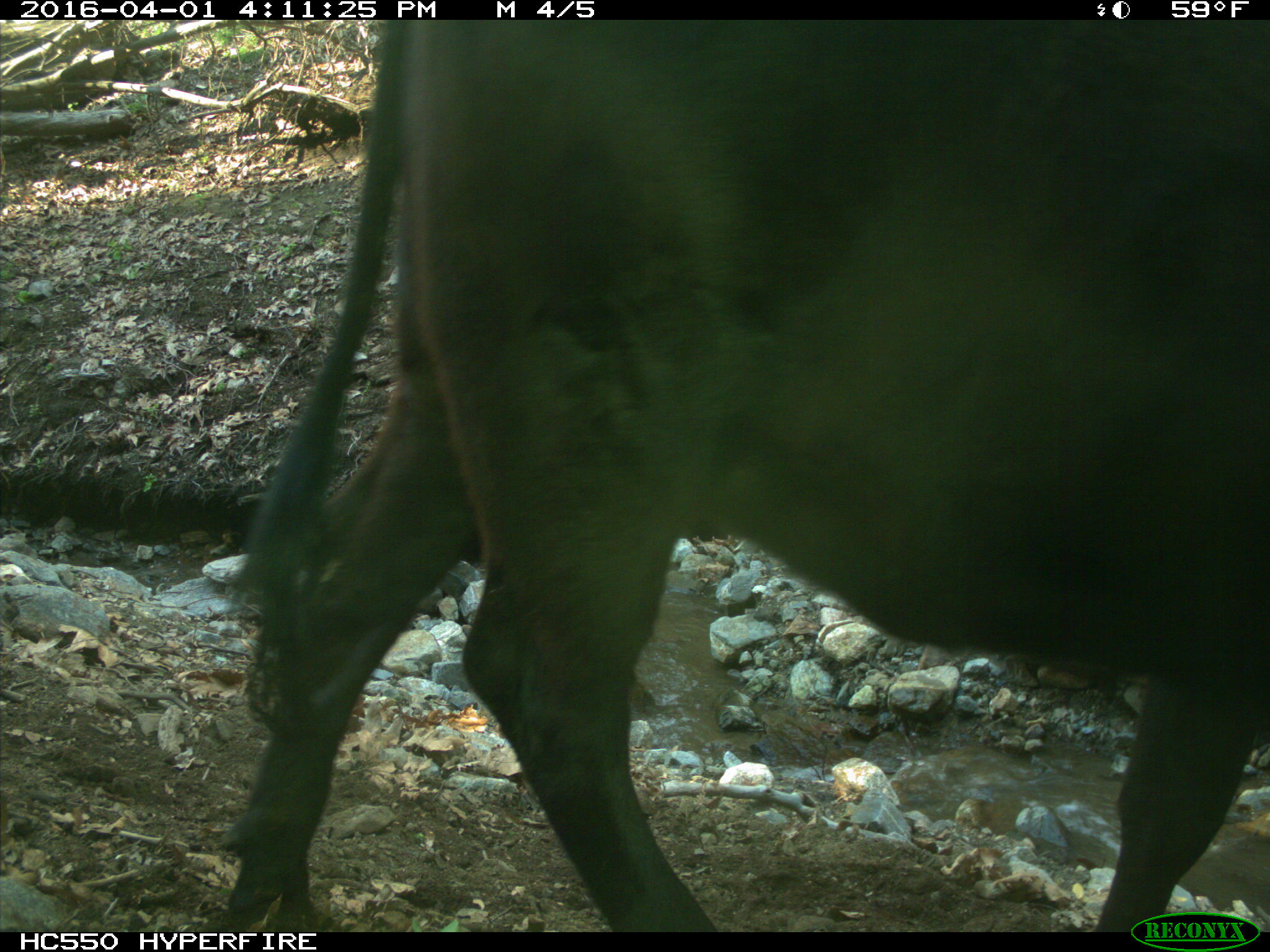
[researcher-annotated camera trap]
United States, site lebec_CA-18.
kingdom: Animalia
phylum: Chordata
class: Mammalia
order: Artiodactyla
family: Bovidae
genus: Bos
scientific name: Bos taurus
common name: domestic cow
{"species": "Bos taurus (domestic cow)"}